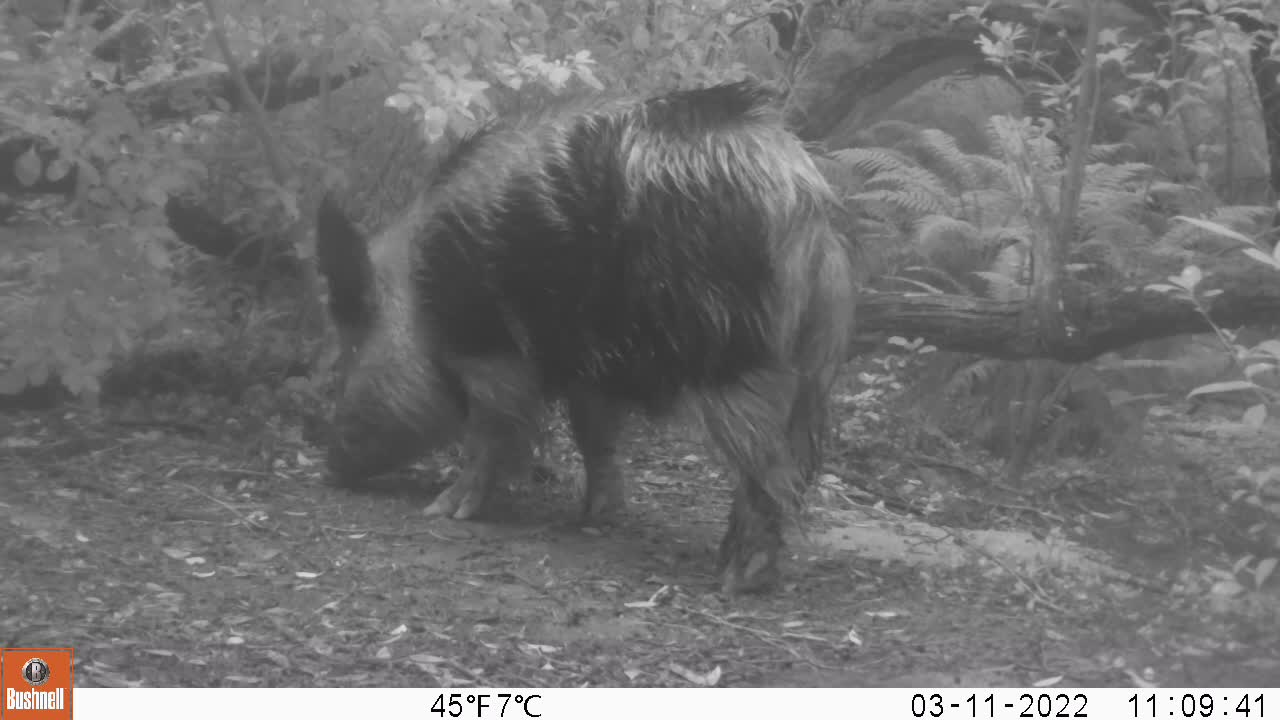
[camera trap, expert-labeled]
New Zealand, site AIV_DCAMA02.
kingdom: Animalia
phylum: Chordata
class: Mammalia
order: Artiodactyla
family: Suidae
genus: Sus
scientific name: Sus scrofa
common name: pig